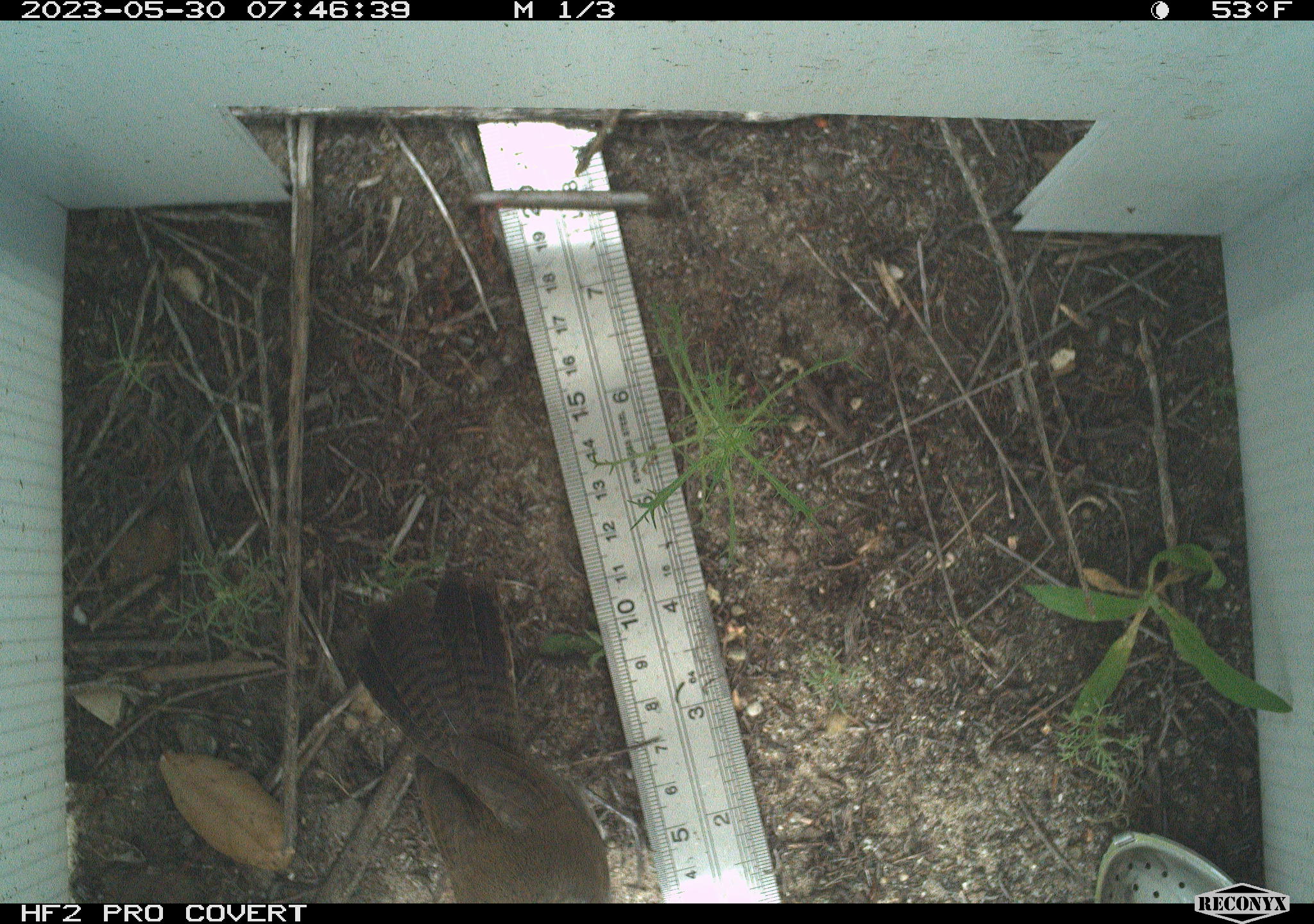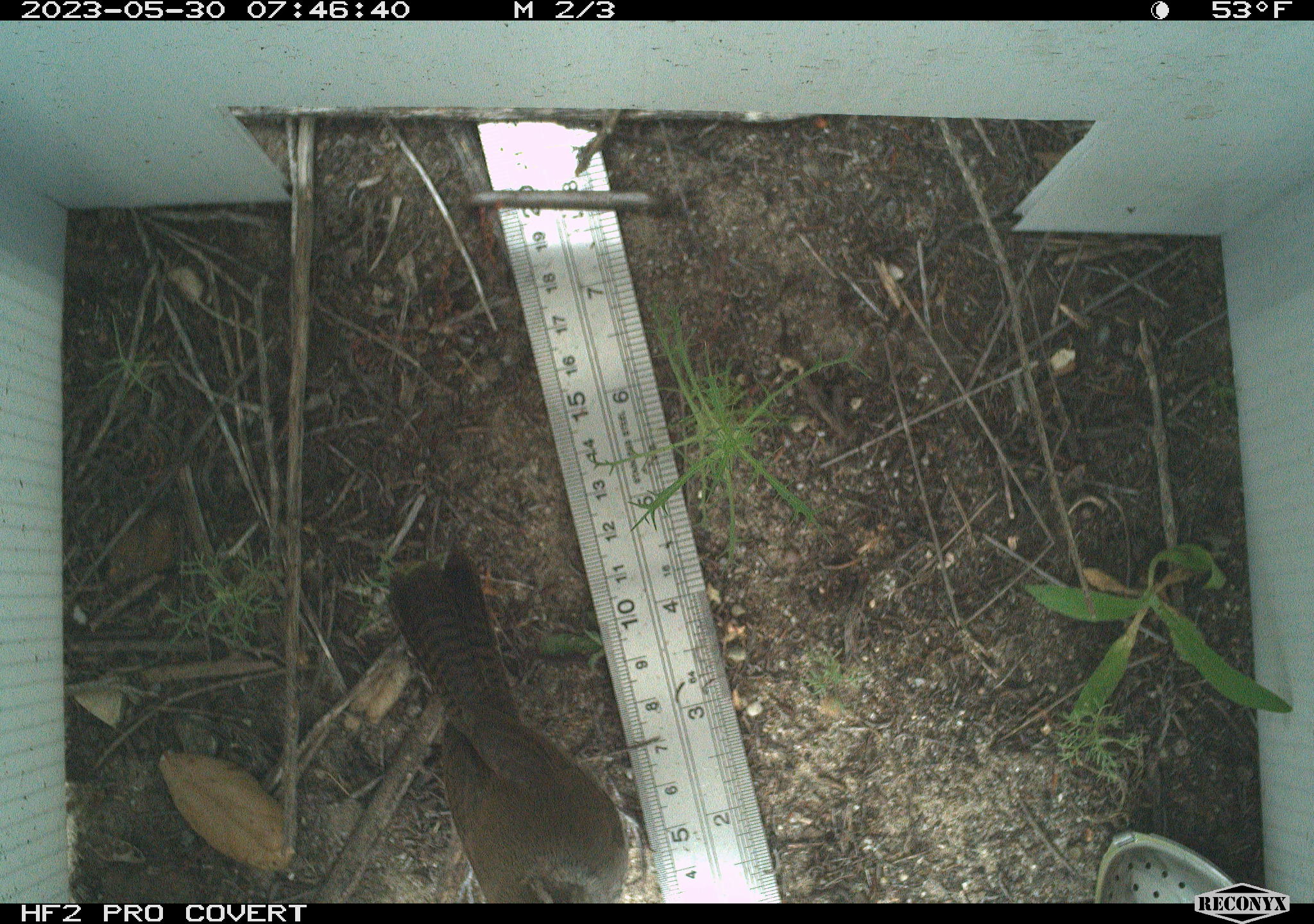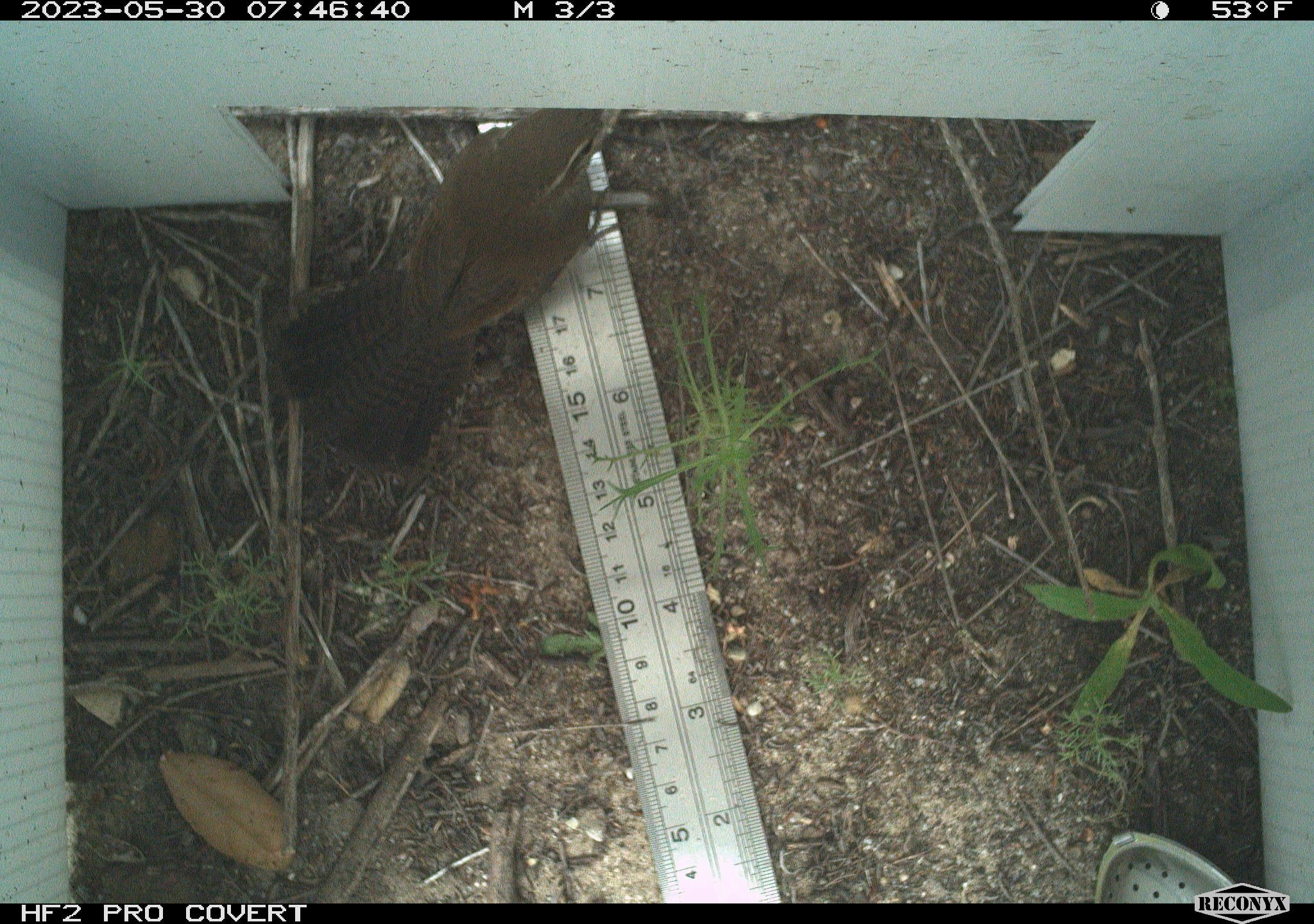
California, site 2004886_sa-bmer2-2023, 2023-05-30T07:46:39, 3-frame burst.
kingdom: Animalia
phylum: Chordata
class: Aves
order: Passeriformes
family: Troglodytidae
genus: Thryomanes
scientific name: Thryomanes bewickii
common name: bewick's wren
Bewick's wren (Thryomanes bewickii).